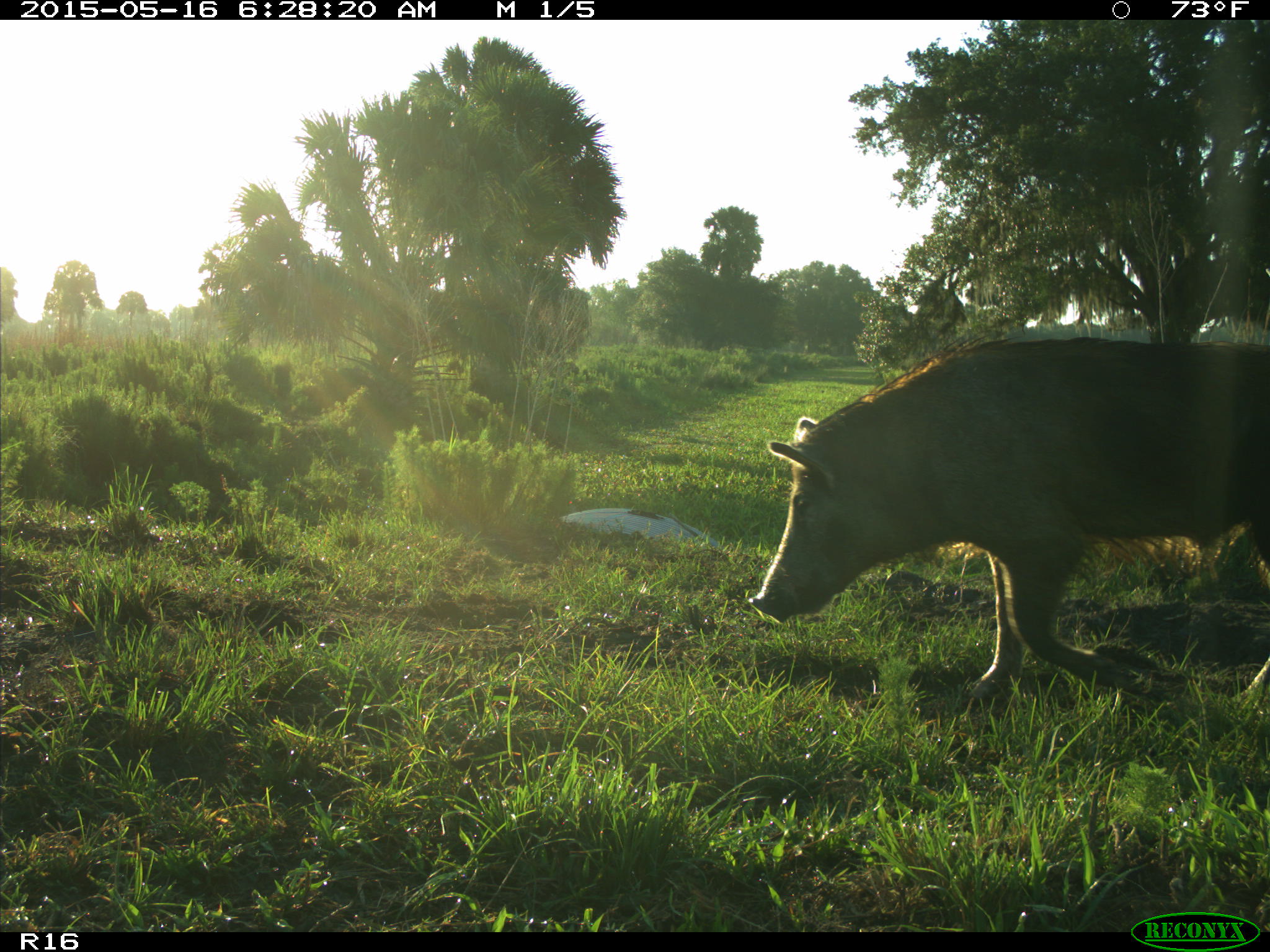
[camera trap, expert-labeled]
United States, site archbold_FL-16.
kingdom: Animalia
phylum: Chordata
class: Mammalia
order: Artiodactyla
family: Suidae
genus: Sus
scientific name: Sus scrofa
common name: wild boar